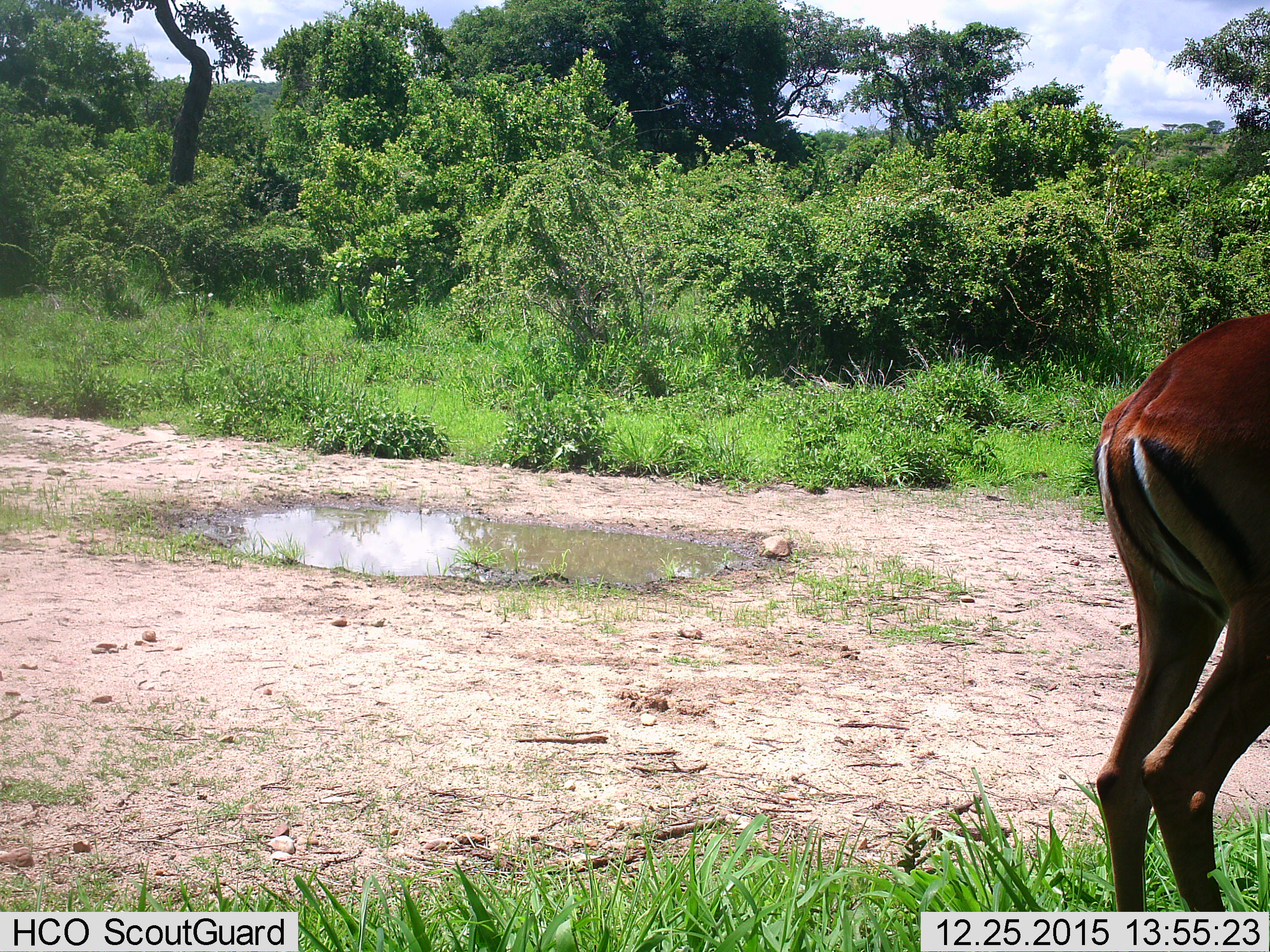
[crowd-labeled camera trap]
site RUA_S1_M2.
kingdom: Animalia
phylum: Chordata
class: Mammalia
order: Artiodactyla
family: Bovidae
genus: Aepyceros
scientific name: Aepyceros melampus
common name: impala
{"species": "impala (Aepyceros melampus)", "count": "1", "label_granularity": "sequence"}